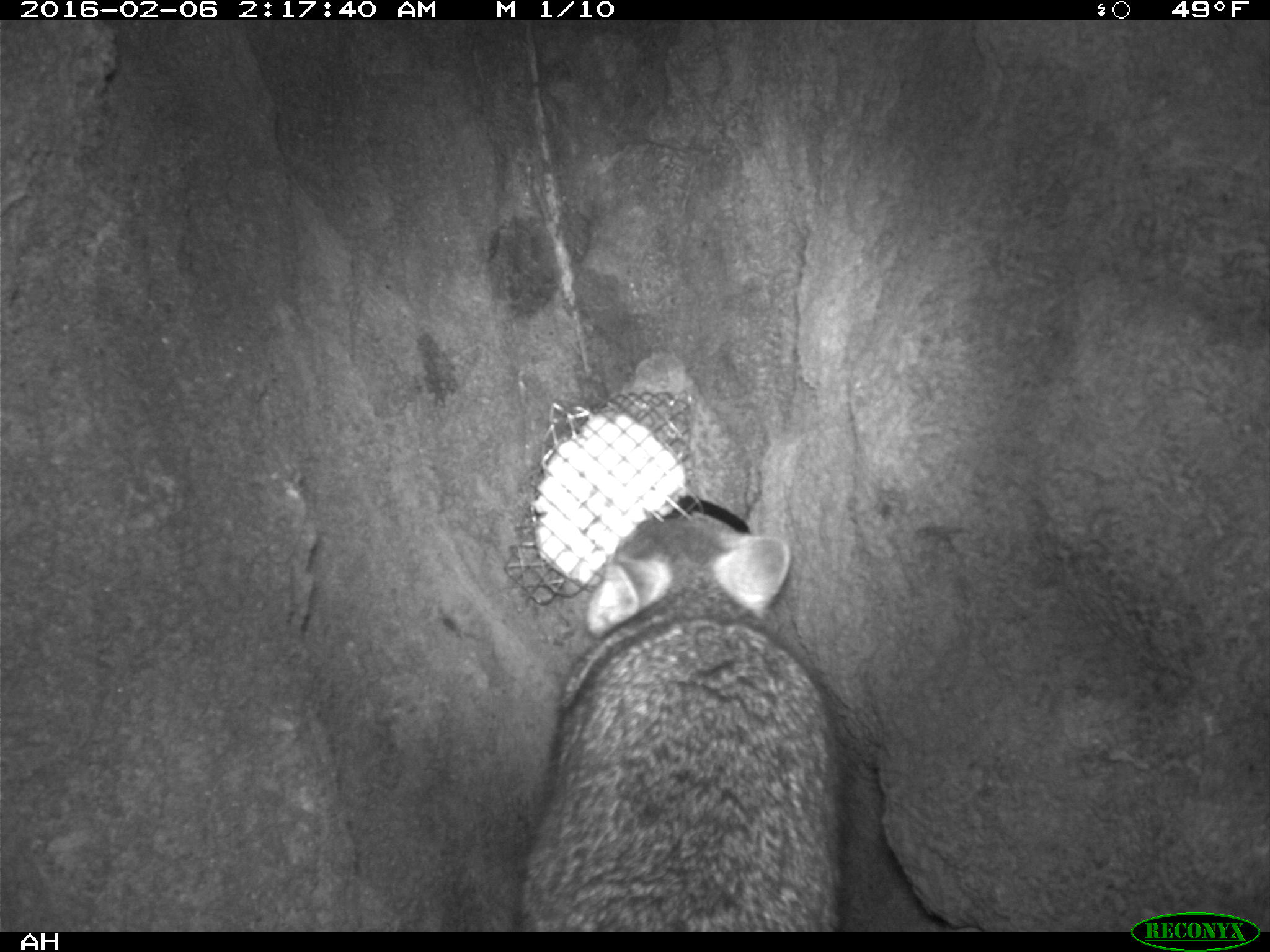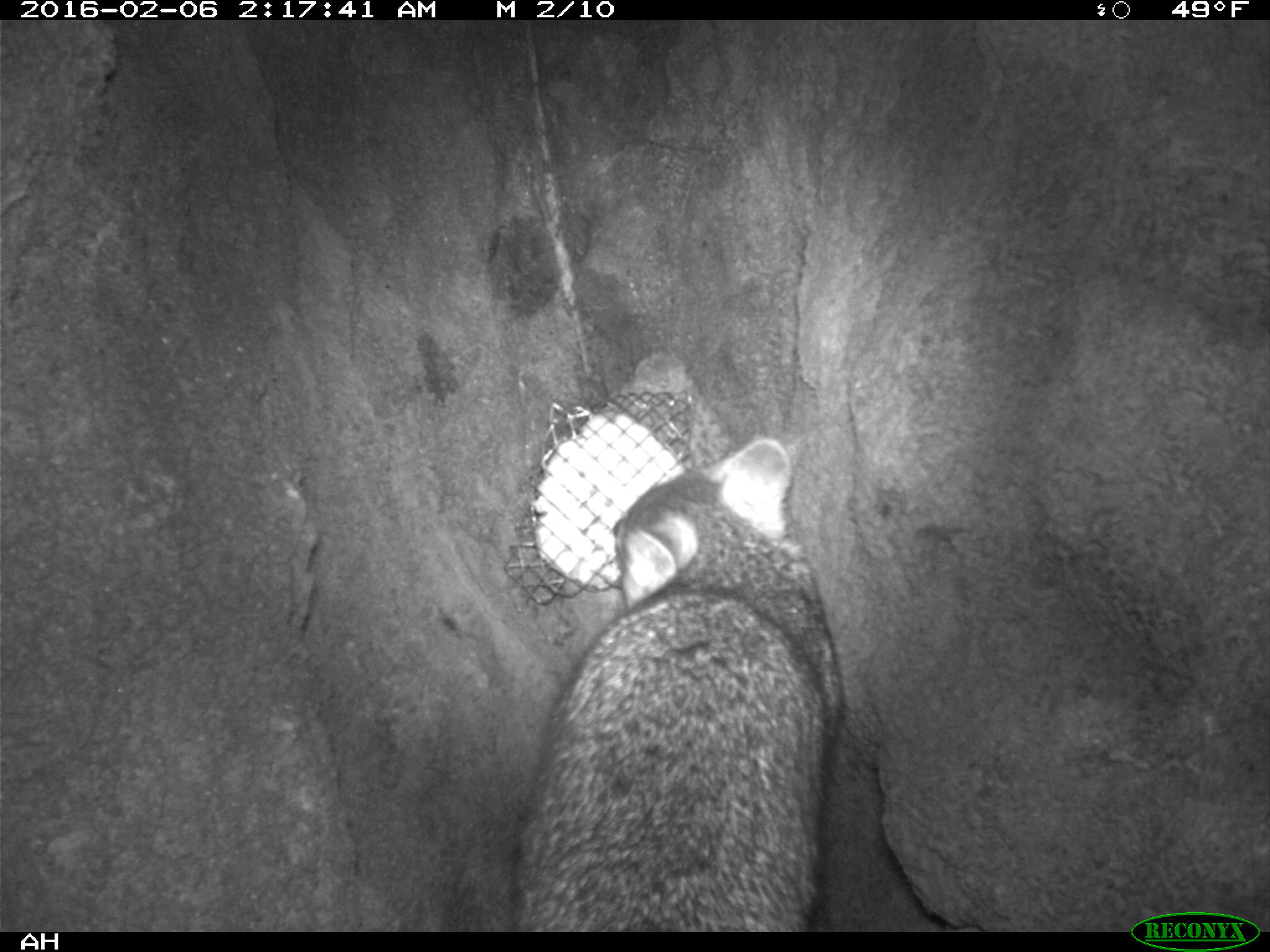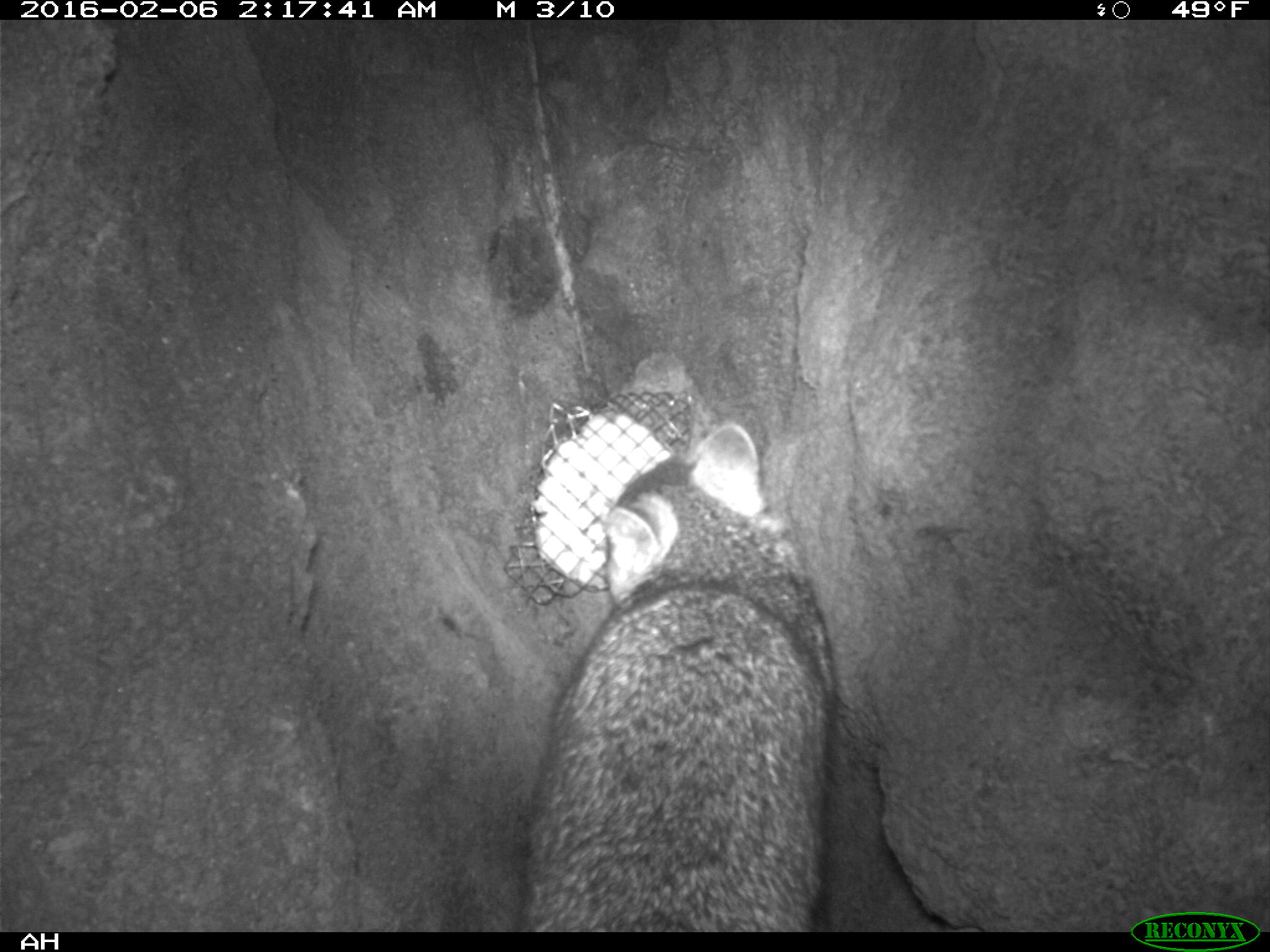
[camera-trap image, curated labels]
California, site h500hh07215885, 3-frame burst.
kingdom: Animalia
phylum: Chordata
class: Mammalia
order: Carnivora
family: Canidae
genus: Urocyon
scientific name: Urocyon littoralis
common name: island fox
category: fox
Fox (island fox) (Urocyon littoralis).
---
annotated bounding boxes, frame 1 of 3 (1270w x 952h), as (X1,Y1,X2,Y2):
fox: (522,514,841,931)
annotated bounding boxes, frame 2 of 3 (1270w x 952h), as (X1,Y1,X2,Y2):
fox: (505,434,844,931)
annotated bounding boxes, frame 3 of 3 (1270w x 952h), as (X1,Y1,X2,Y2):
fox: (516,420,840,931)